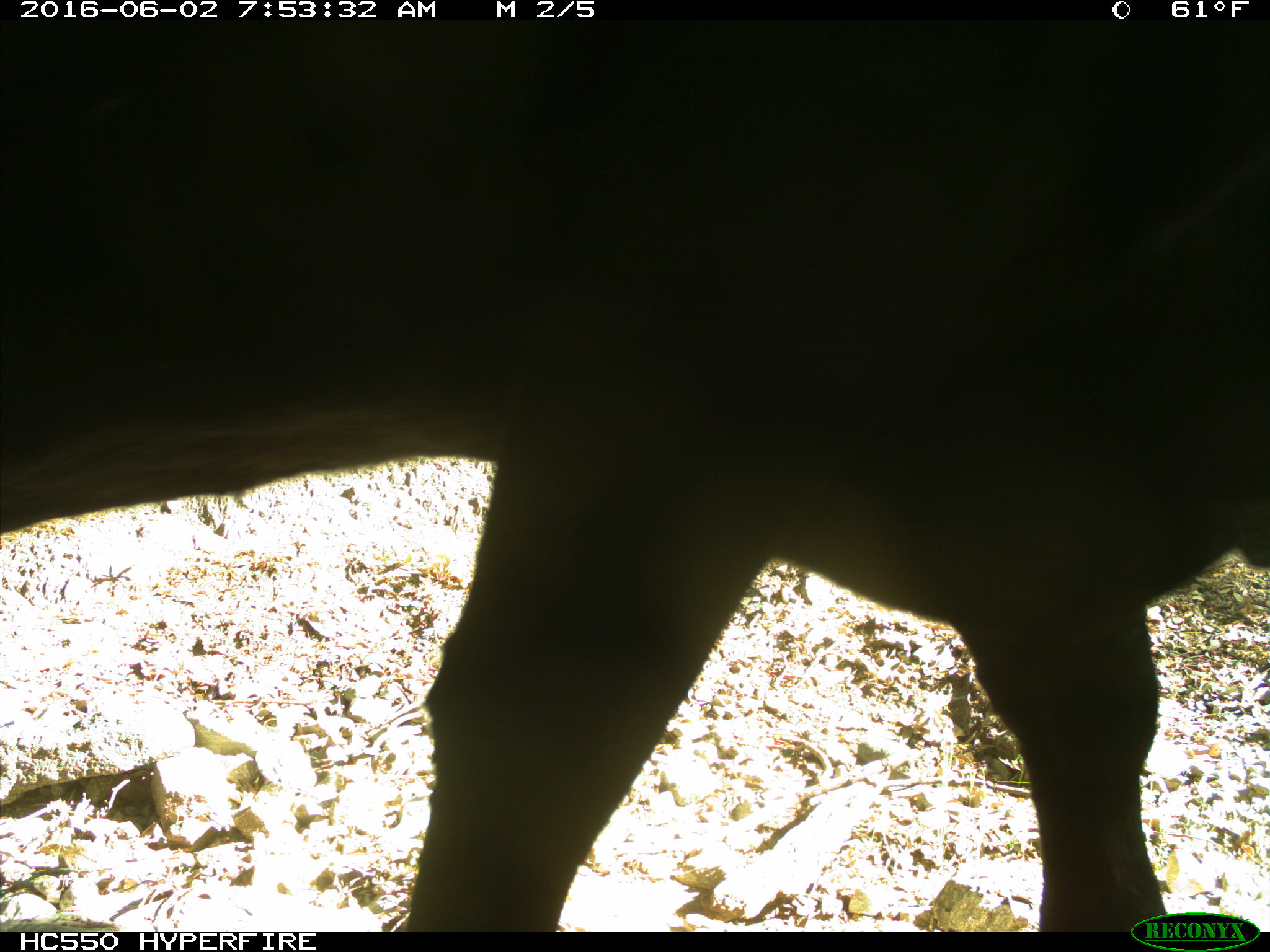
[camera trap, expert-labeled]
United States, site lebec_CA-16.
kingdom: Animalia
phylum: Chordata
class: Mammalia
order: Artiodactyla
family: Bovidae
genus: Bos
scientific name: Bos taurus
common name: domestic cow